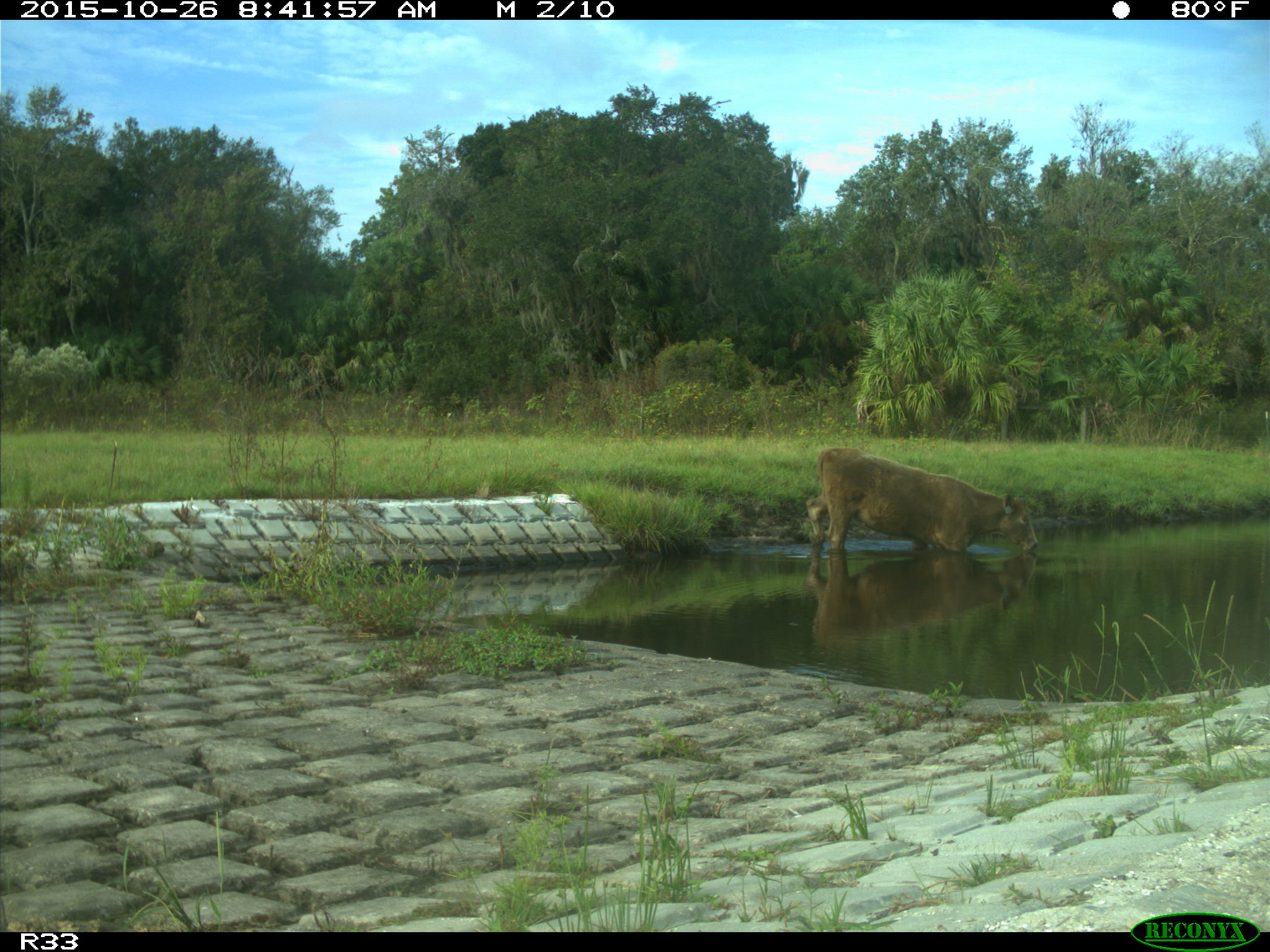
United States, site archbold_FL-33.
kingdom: Animalia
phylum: Chordata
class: Mammalia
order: Artiodactyla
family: Bovidae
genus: Bos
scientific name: Bos taurus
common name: domestic cow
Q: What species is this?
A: Bos taurus (domestic cow).